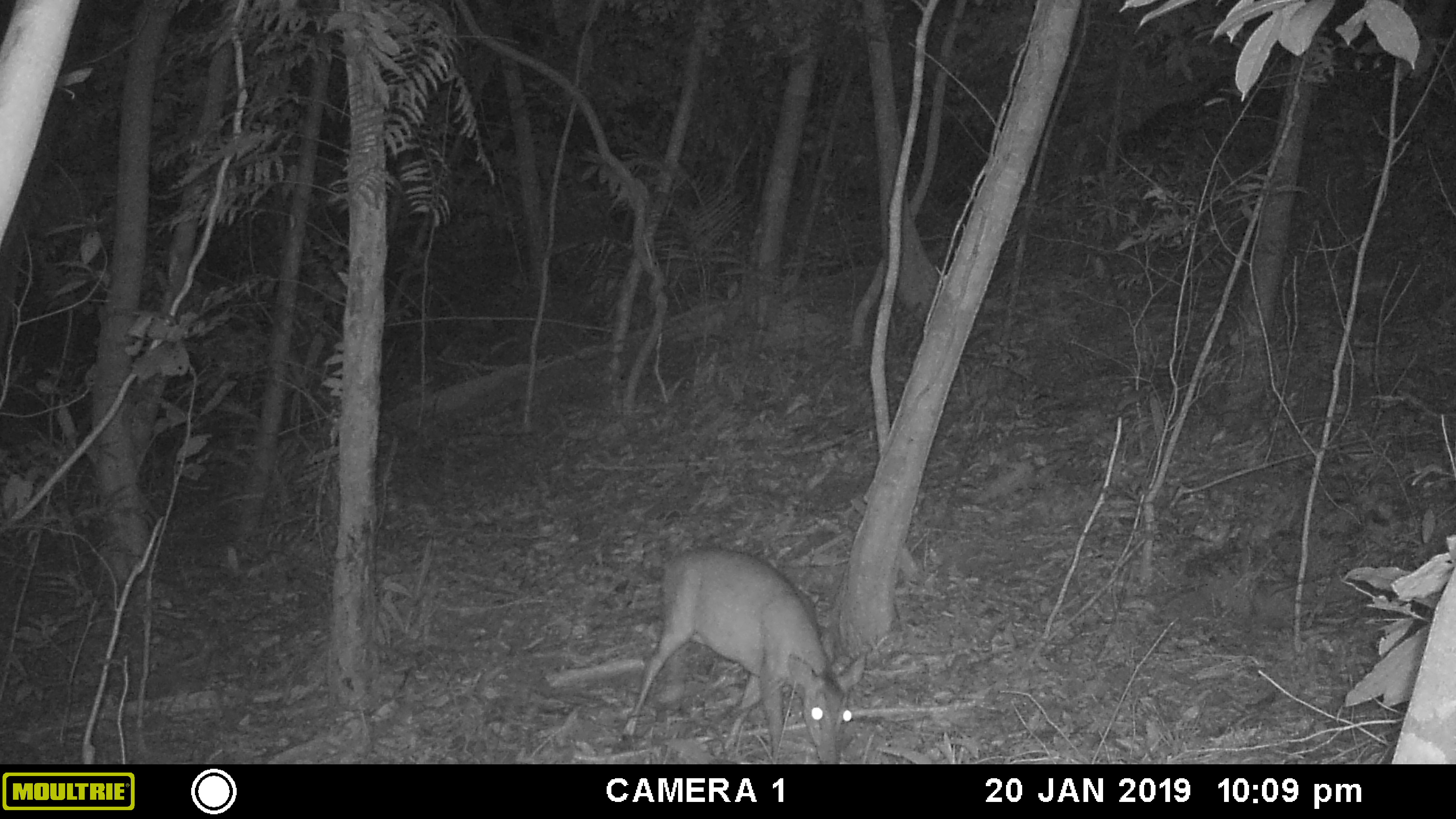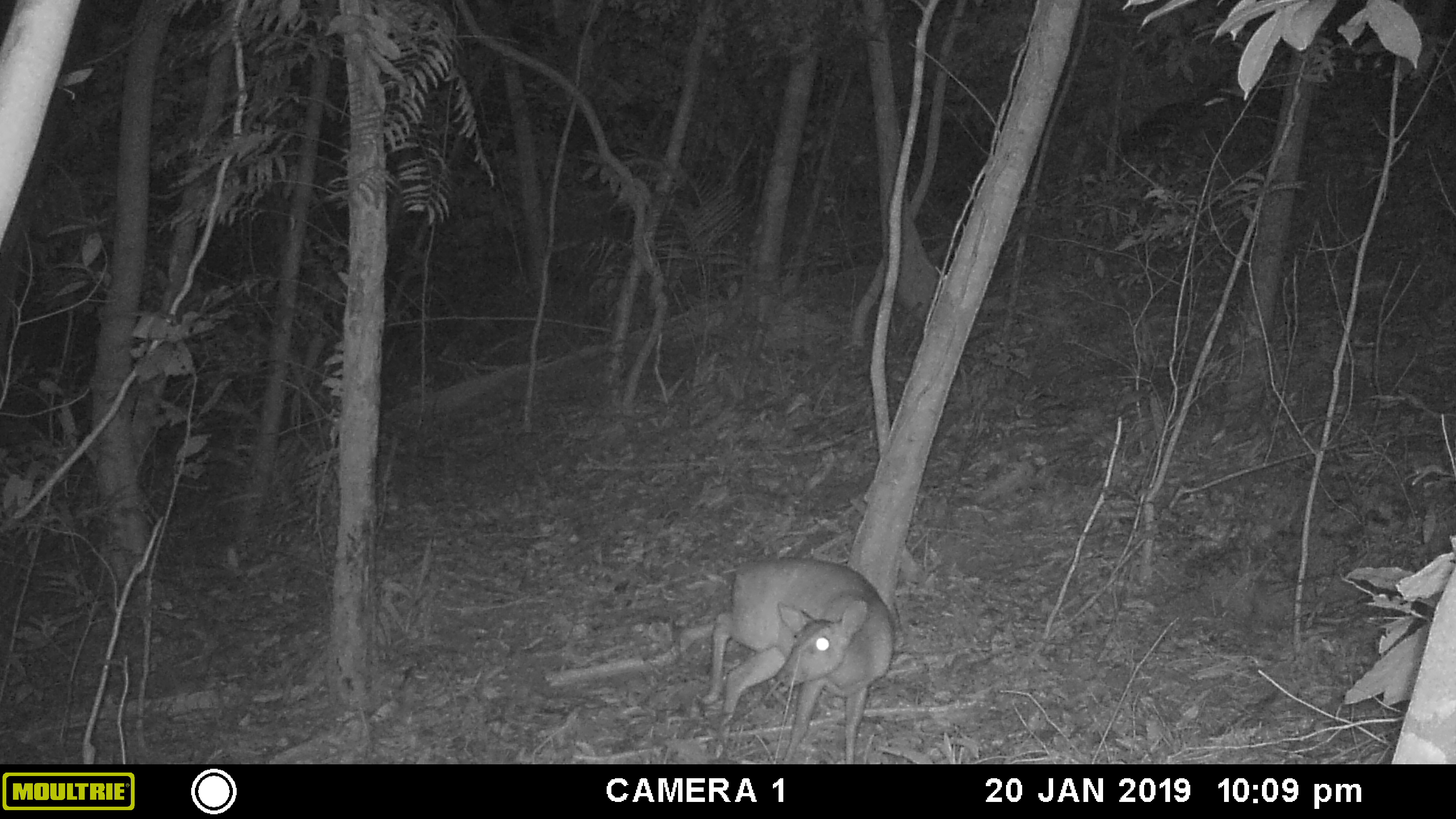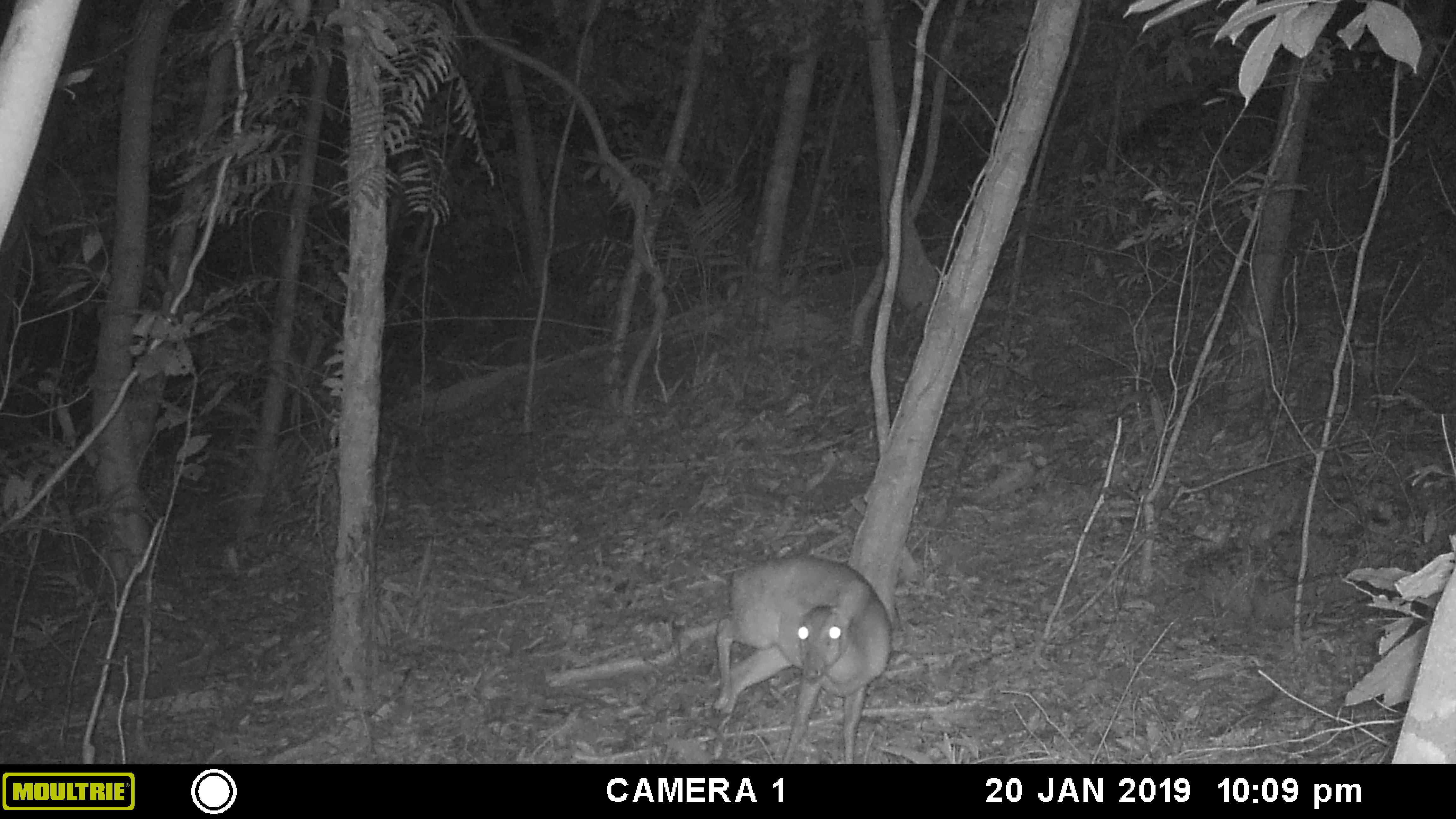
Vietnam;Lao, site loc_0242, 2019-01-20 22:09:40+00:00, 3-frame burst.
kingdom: Animalia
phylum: Chordata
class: Mammalia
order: Artiodactyla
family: Cervidae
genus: Muntiacus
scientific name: Muntiacus vuquangensis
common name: large-antlered muntjac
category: large antlered muntjac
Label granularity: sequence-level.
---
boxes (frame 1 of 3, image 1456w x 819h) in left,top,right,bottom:
large antlered muntjac: 620,549,867,762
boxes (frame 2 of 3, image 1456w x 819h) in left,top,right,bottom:
large antlered muntjac: 700,552,895,764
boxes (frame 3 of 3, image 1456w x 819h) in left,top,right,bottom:
large antlered muntjac: 714,554,893,764